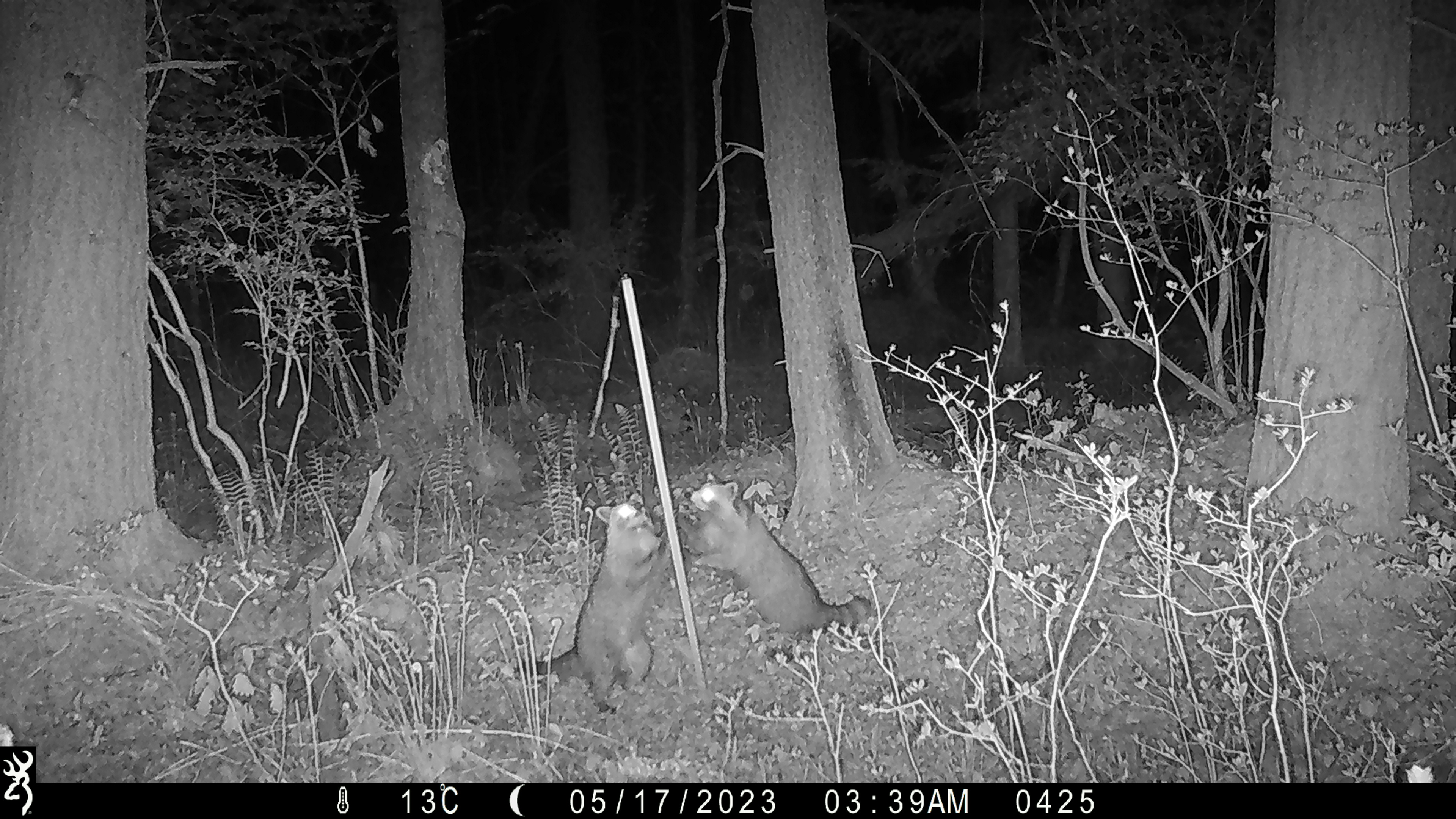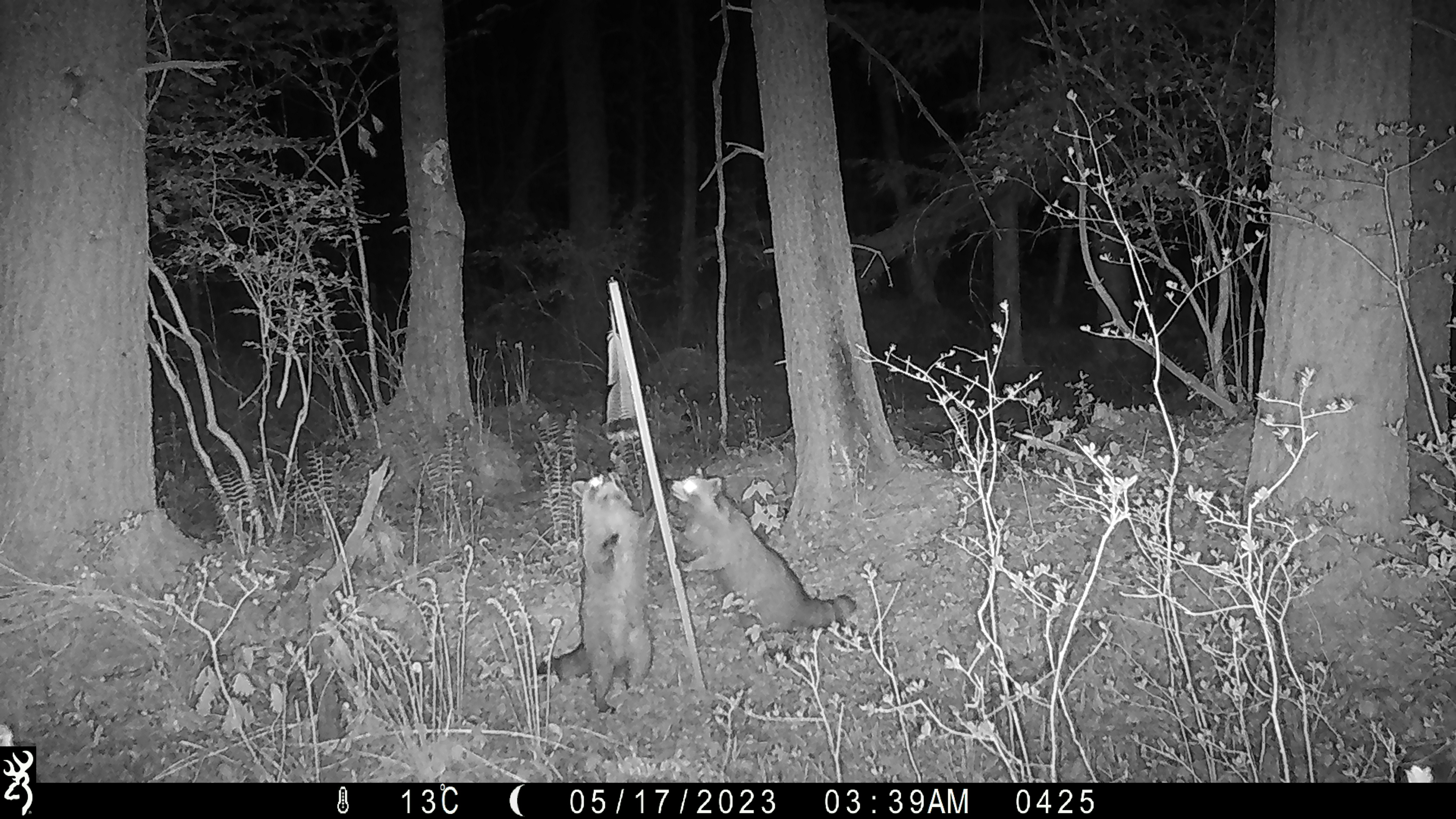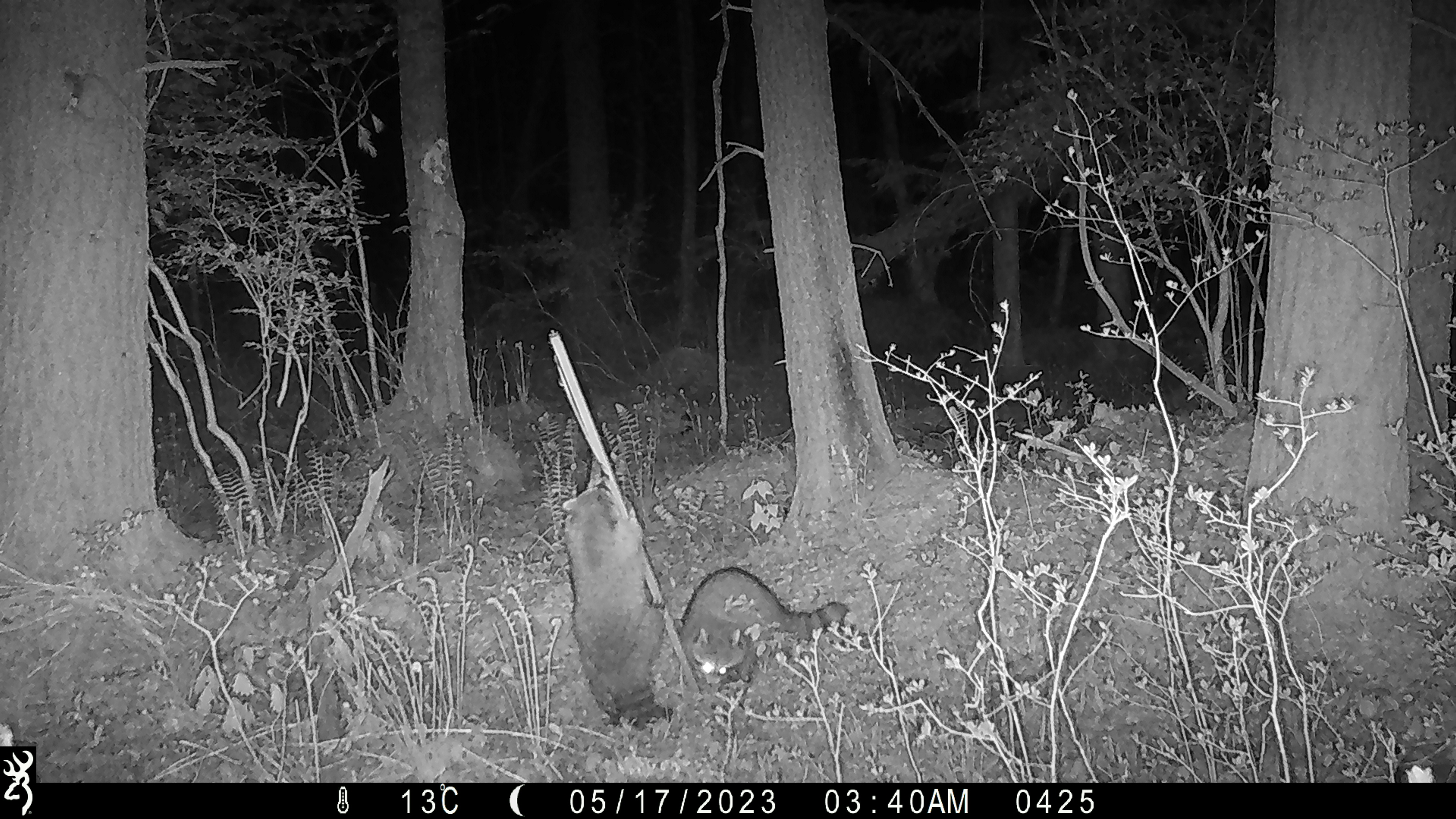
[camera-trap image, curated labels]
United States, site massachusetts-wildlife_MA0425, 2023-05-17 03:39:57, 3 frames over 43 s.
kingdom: Animalia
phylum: Chordata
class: Mammalia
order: Carnivora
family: Procyonidae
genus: Procyon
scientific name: Procyon lotor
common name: raccoon